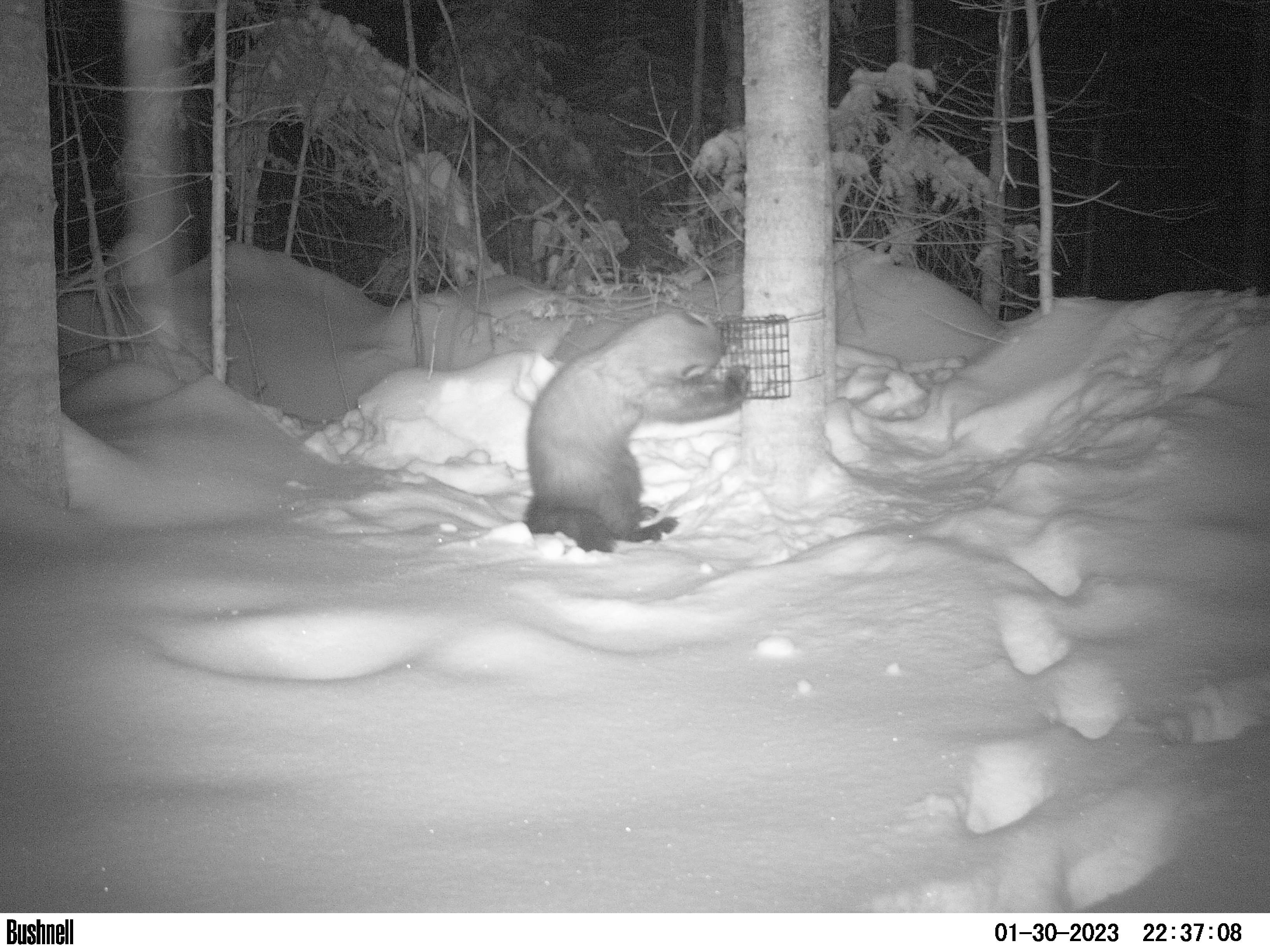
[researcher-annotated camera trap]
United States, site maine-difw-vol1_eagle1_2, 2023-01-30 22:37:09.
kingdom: Animalia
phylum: Chordata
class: Mammalia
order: Carnivora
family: Mustelidae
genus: Pekania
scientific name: Pekania pennanti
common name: fisher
Fisher (Pekania pennanti).